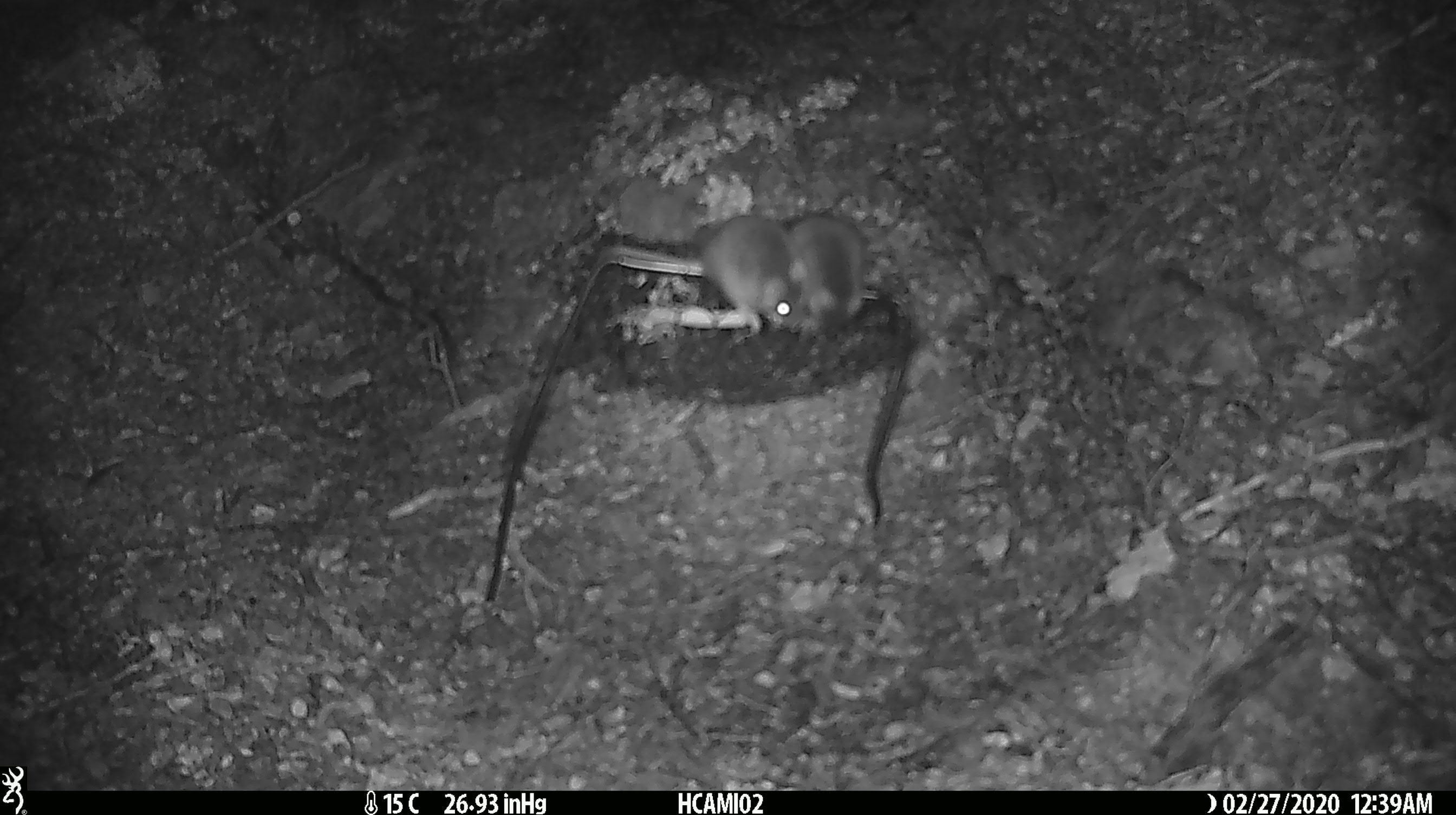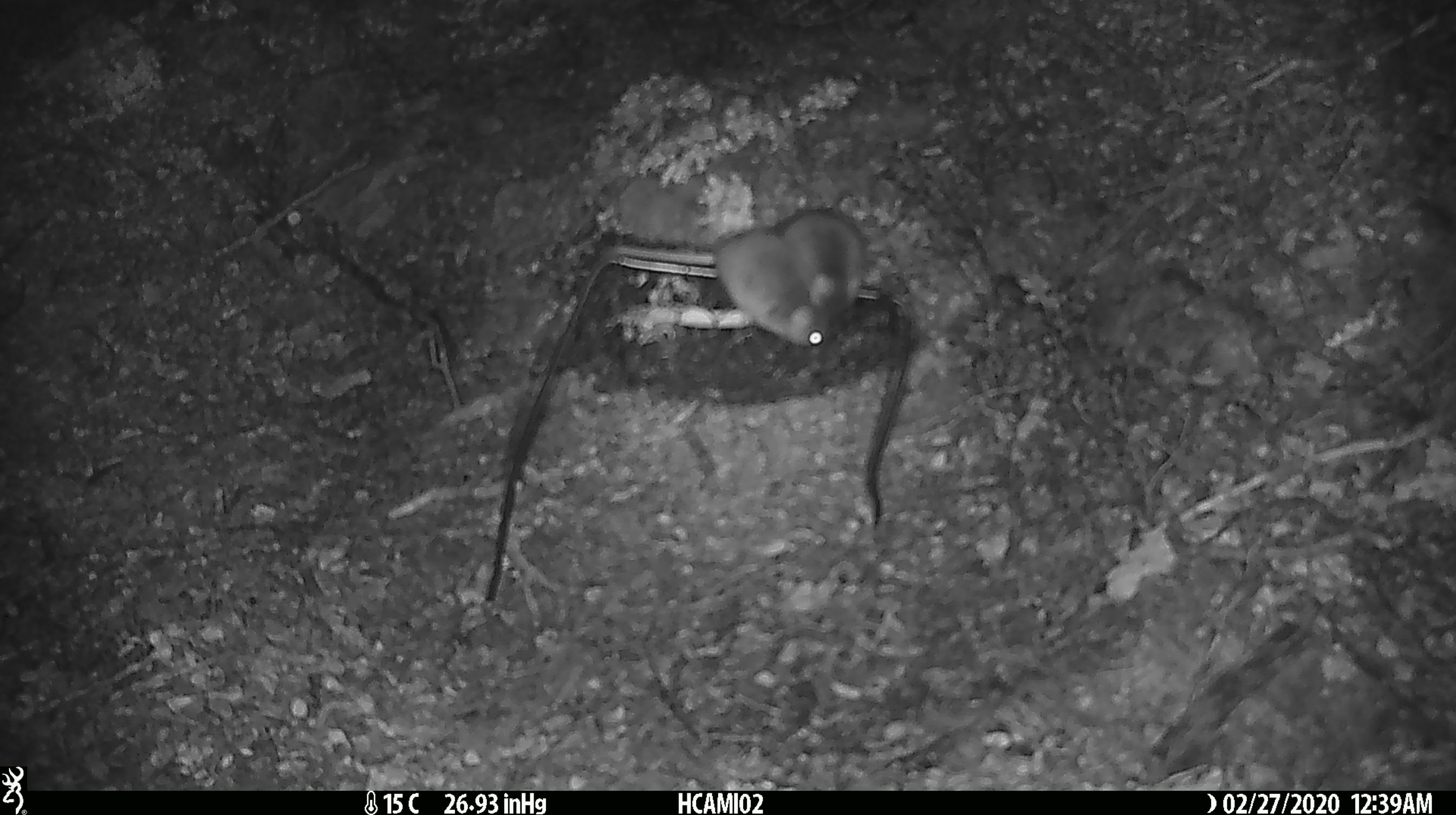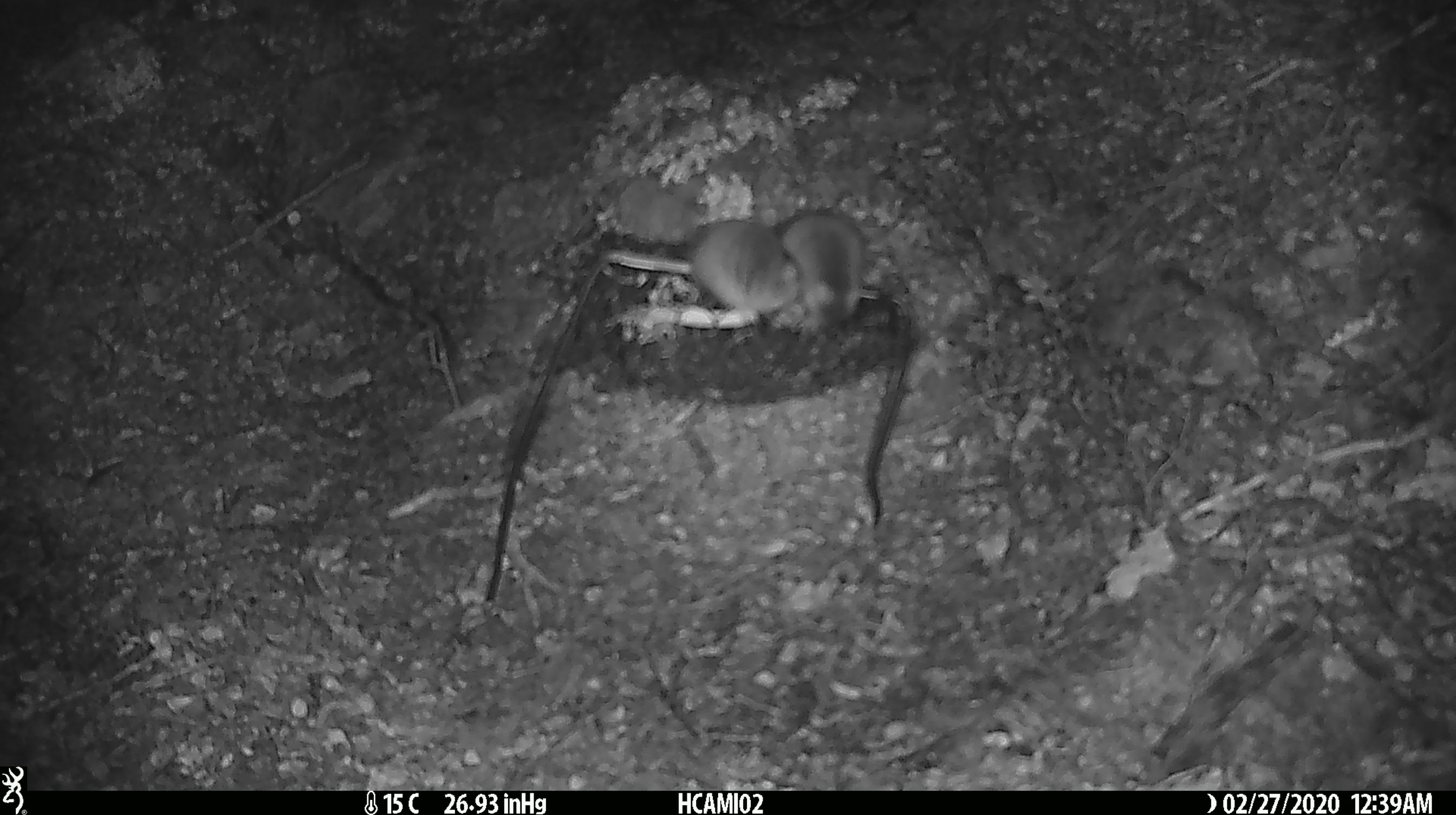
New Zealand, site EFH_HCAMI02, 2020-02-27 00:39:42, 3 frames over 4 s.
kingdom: Animalia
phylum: Chordata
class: Mammalia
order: Rodentia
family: Muridae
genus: Mus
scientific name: Mus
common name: mouse